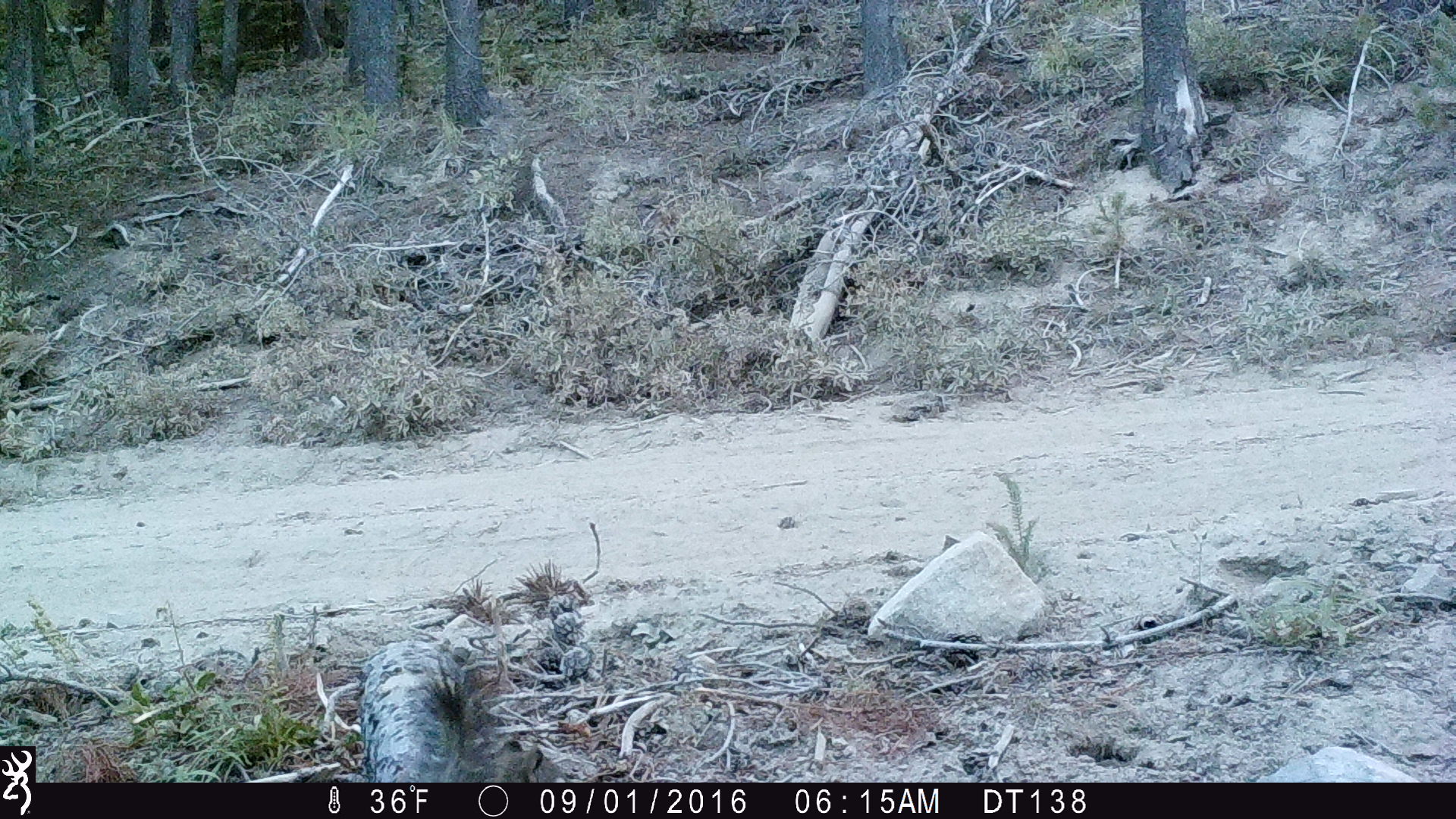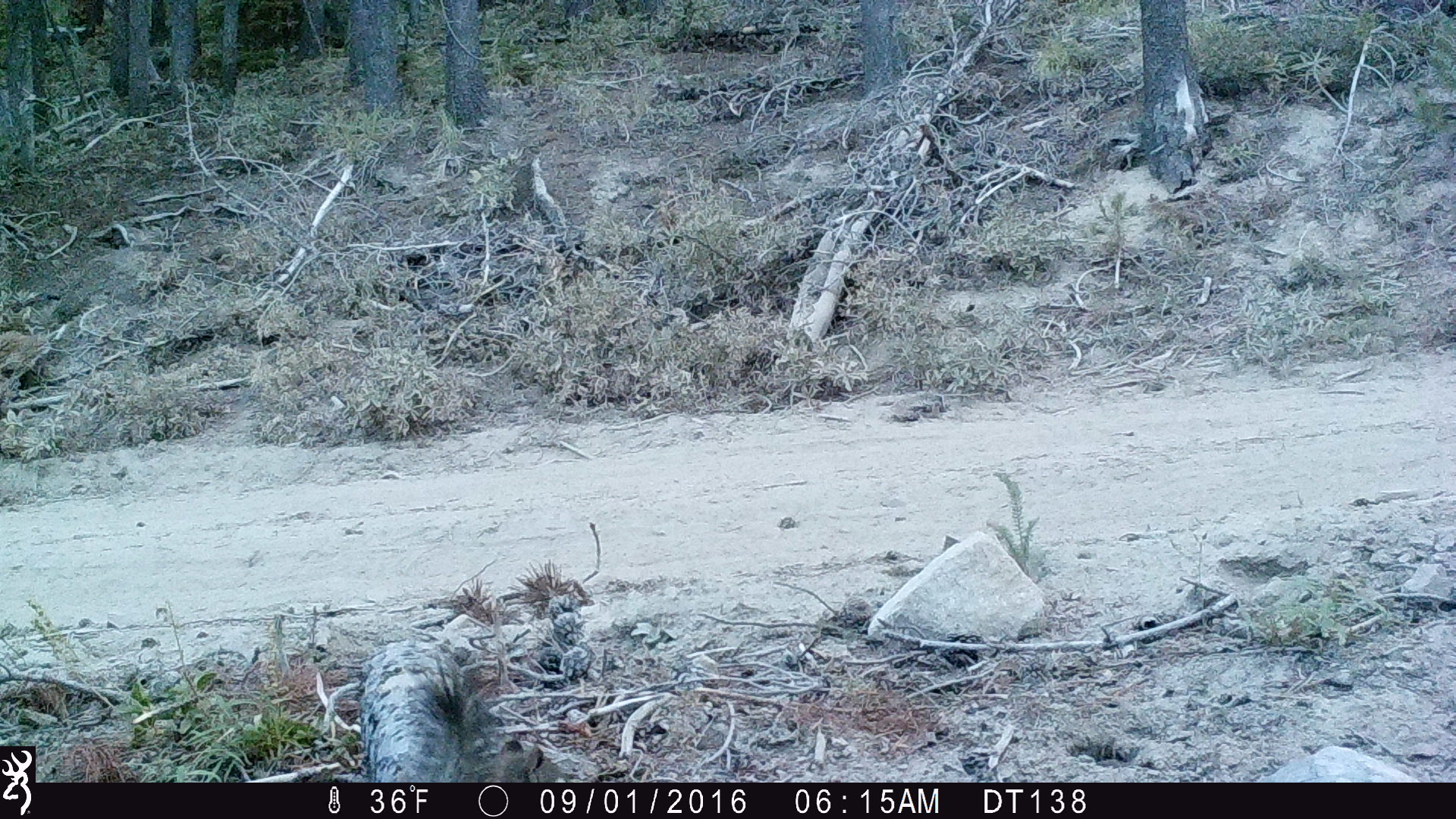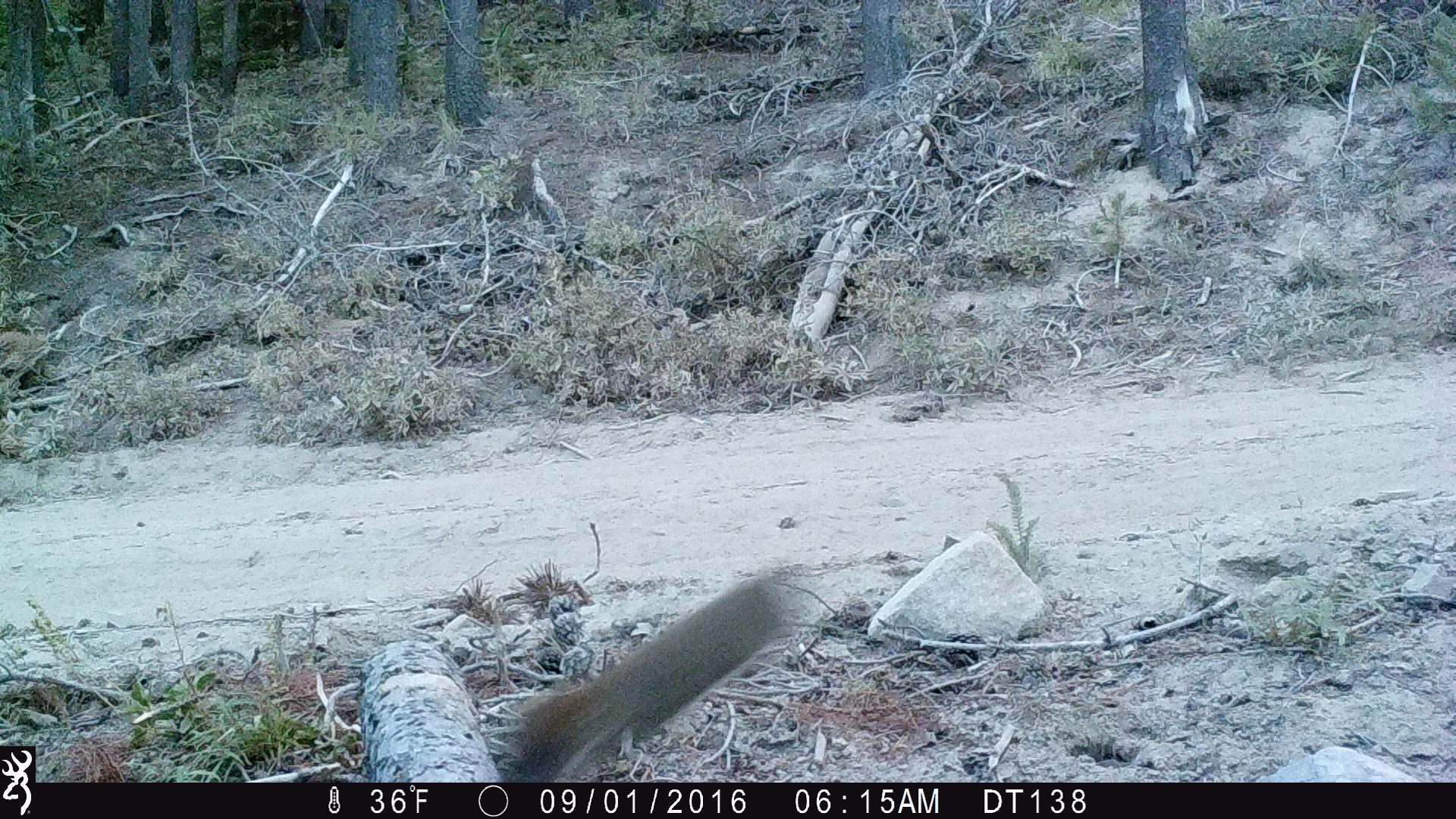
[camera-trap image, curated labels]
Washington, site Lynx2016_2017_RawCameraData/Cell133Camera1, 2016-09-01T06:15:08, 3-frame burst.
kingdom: Animalia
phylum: Chordata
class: Mammalia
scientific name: Mammalia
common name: small mammal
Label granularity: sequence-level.